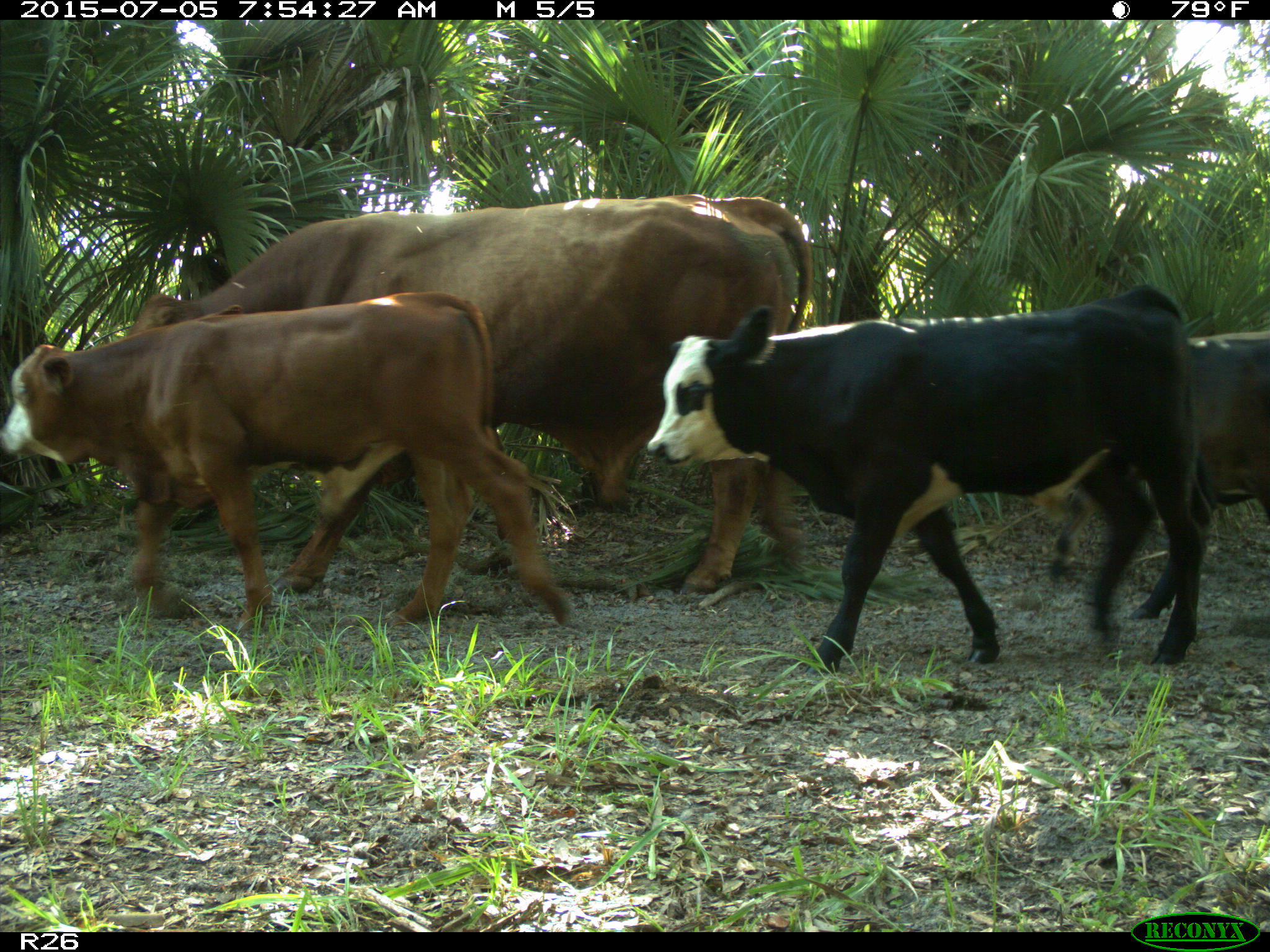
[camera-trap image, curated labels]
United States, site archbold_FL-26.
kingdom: Animalia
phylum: Chordata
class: Mammalia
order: Artiodactyla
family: Bovidae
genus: Bos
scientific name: Bos taurus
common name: domestic cow